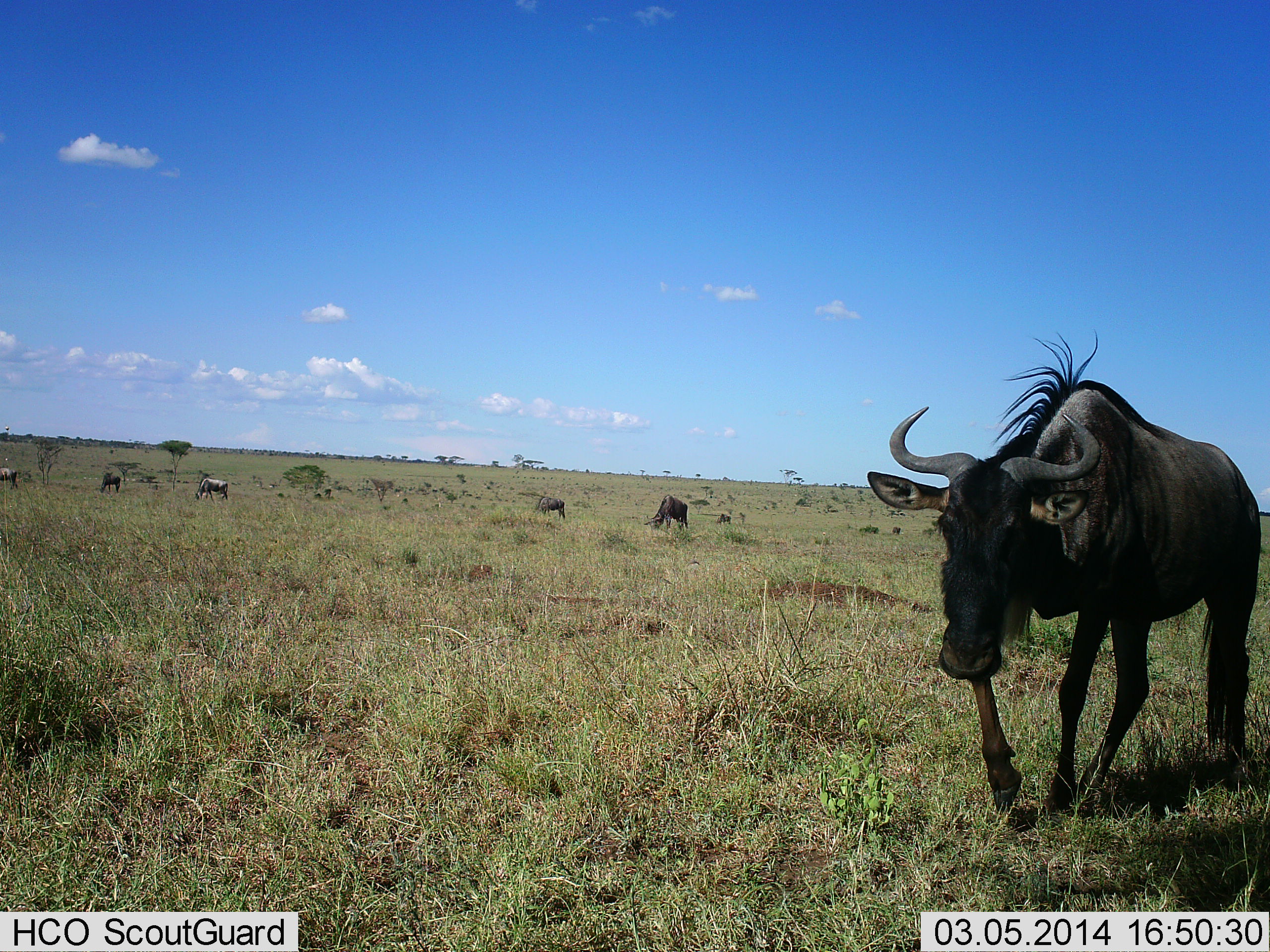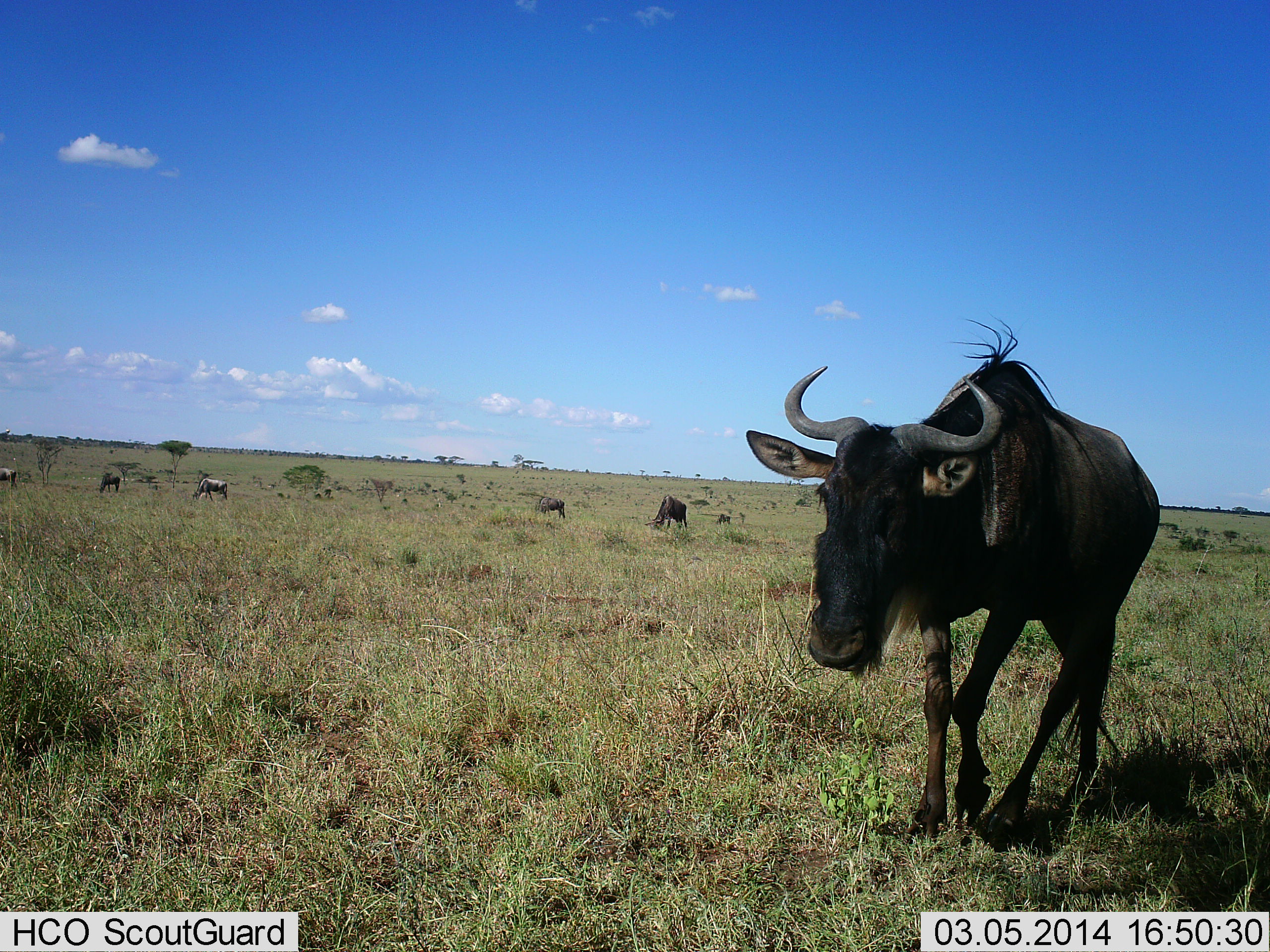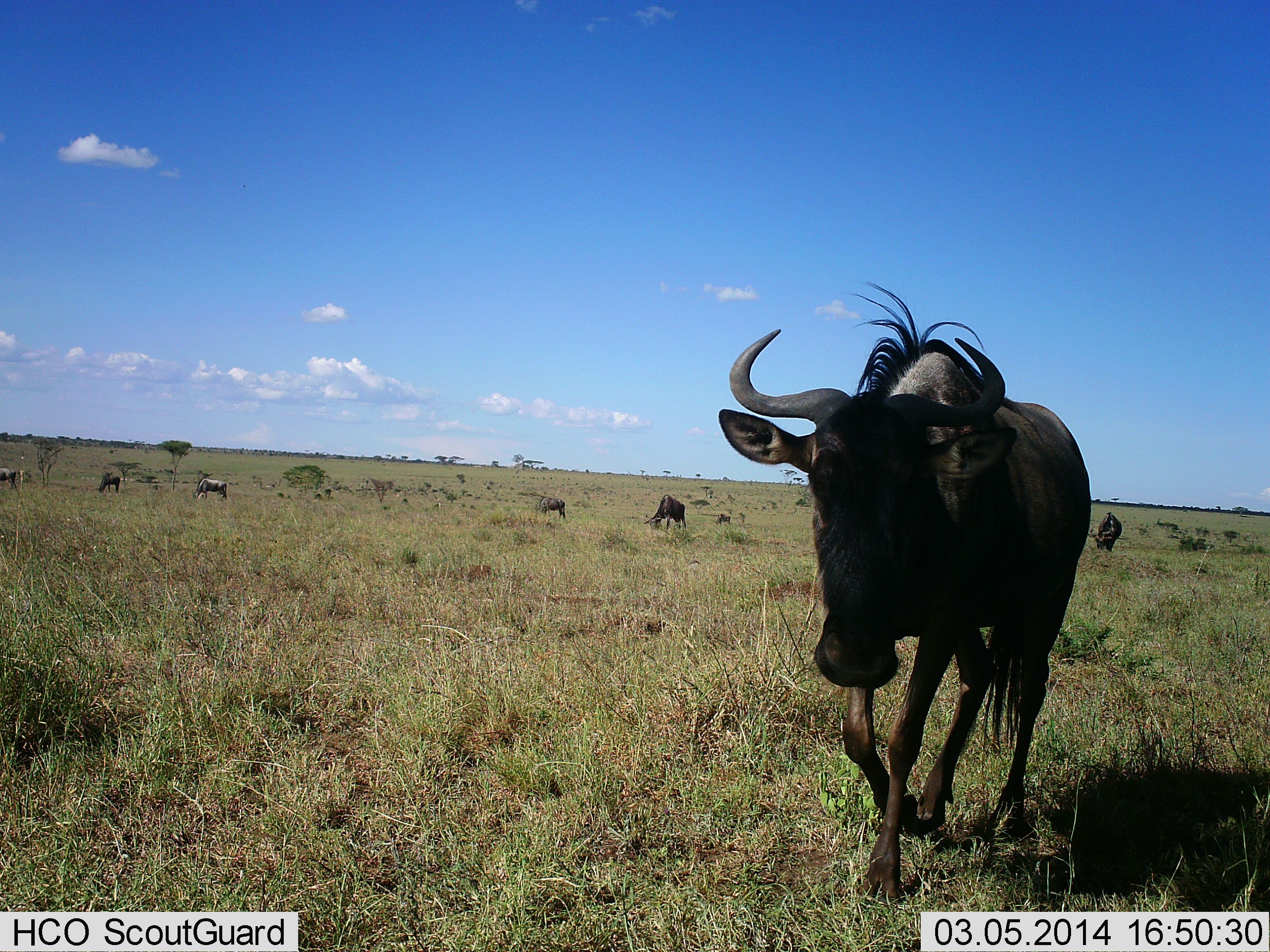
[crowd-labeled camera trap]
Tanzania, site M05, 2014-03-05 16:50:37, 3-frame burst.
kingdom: Animalia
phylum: Chordata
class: Mammalia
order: Artiodactyla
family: Bovidae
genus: Connochaetes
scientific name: Connochaetes taurinus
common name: blue wildebeest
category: wildebeest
Wildebeest (blue wildebeest) (Connochaetes taurinus), count 8. Behavior (volunteer vote fractions): standing 30%, resting 0%, moving 70%, interacting 0%. Young present (vote fraction): 0%. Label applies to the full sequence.